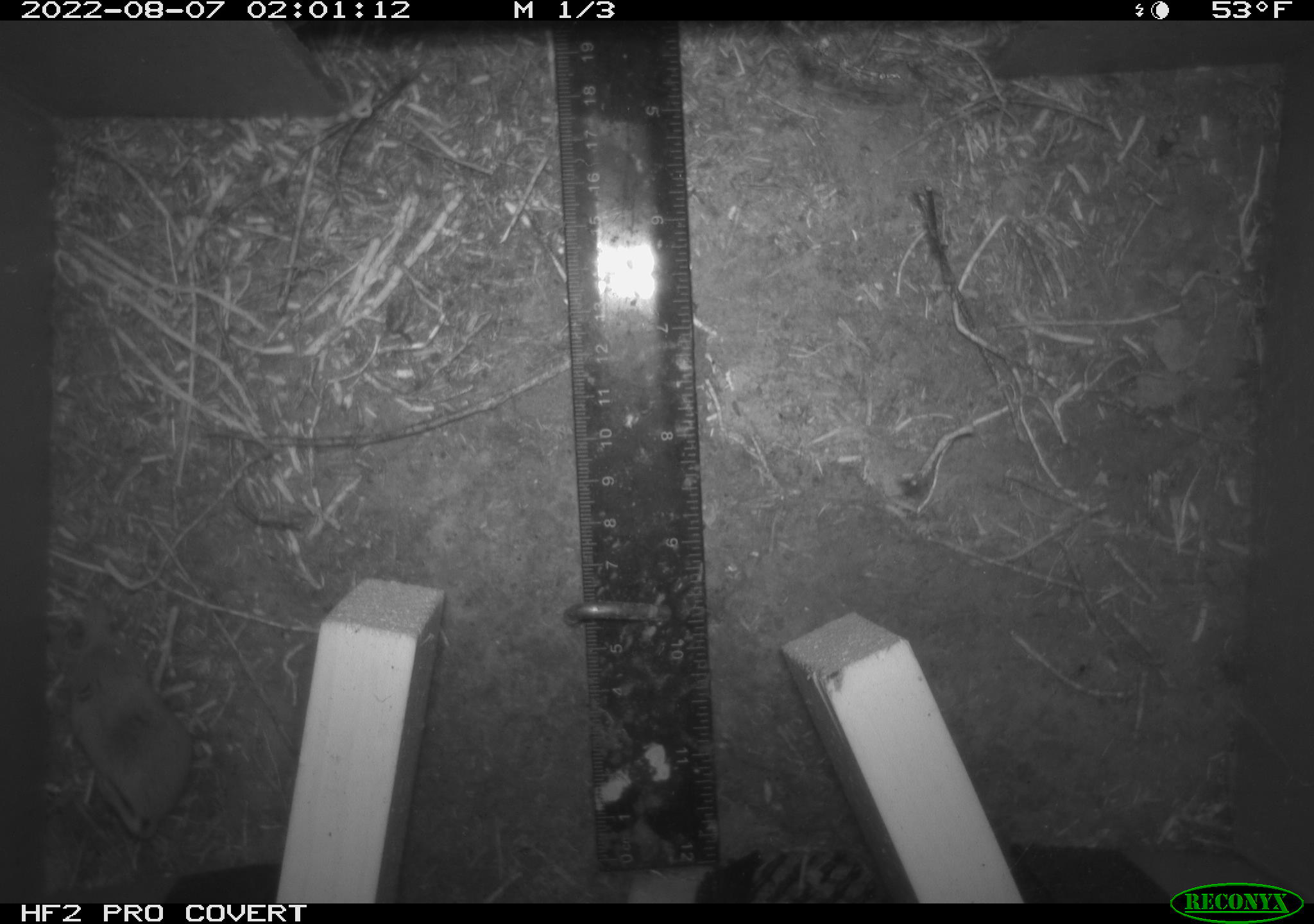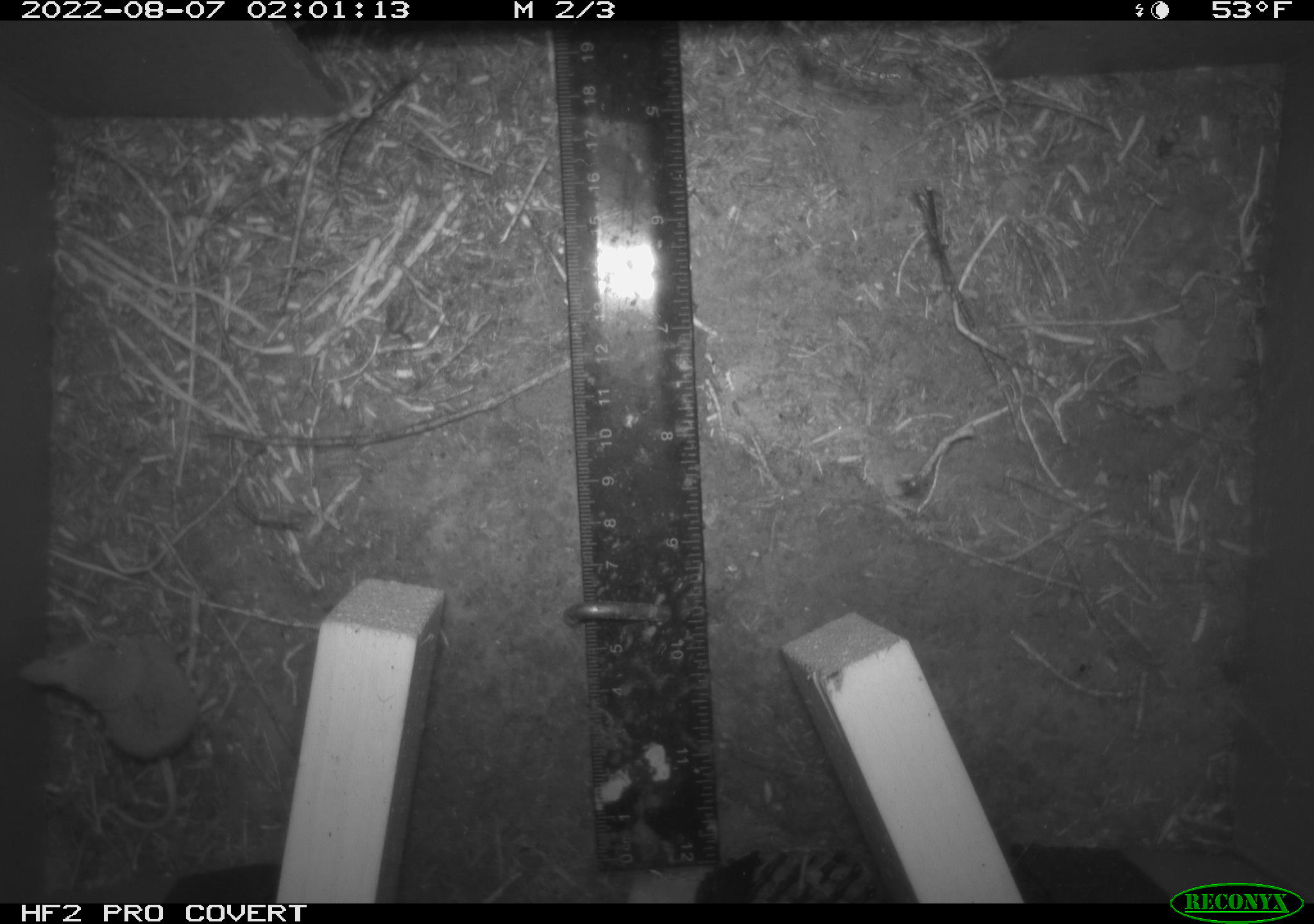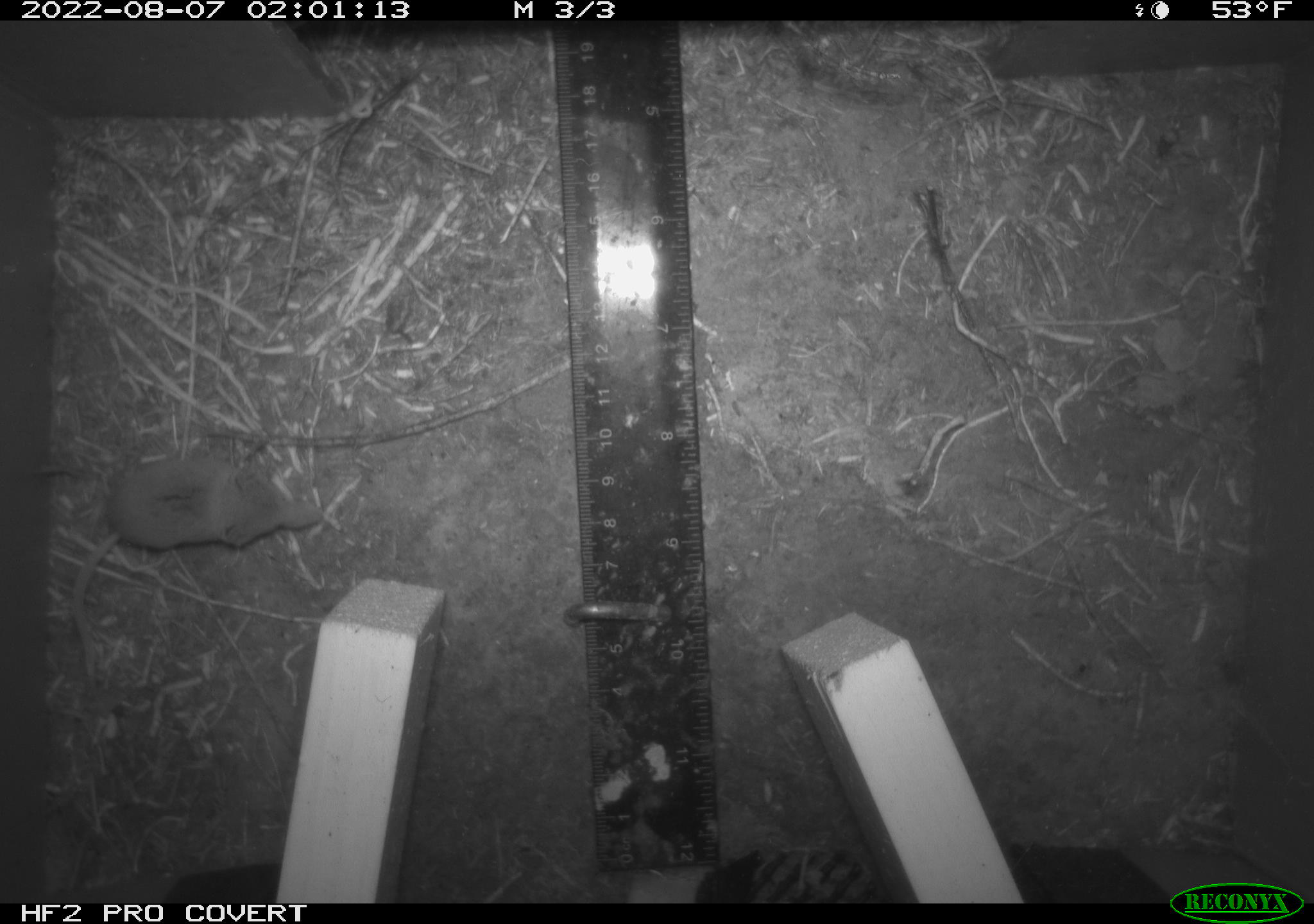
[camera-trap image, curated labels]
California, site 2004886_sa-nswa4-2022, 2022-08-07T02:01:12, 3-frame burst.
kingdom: Animalia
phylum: Chordata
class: Mammalia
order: Rodentia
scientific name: Rodentia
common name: rodent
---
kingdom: Animalia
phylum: Chordata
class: Mammalia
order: Eulipotyphla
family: Soricidae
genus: Sorex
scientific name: Sorex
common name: long-tailed shrew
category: sorex species